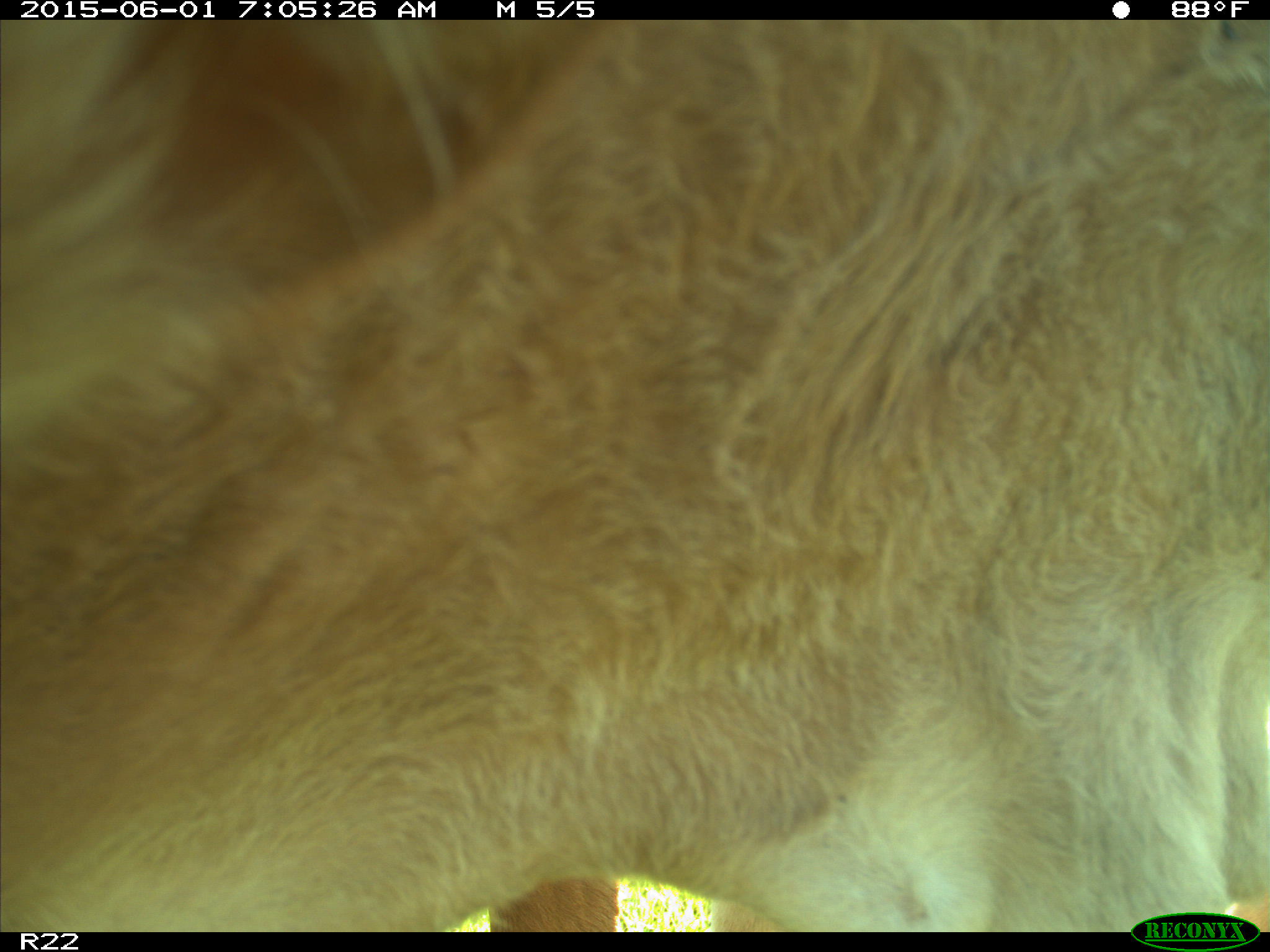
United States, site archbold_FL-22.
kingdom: Animalia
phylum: Chordata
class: Mammalia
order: Artiodactyla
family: Bovidae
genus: Bos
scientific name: Bos taurus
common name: domestic cow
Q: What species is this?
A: Bos taurus (domestic cow).